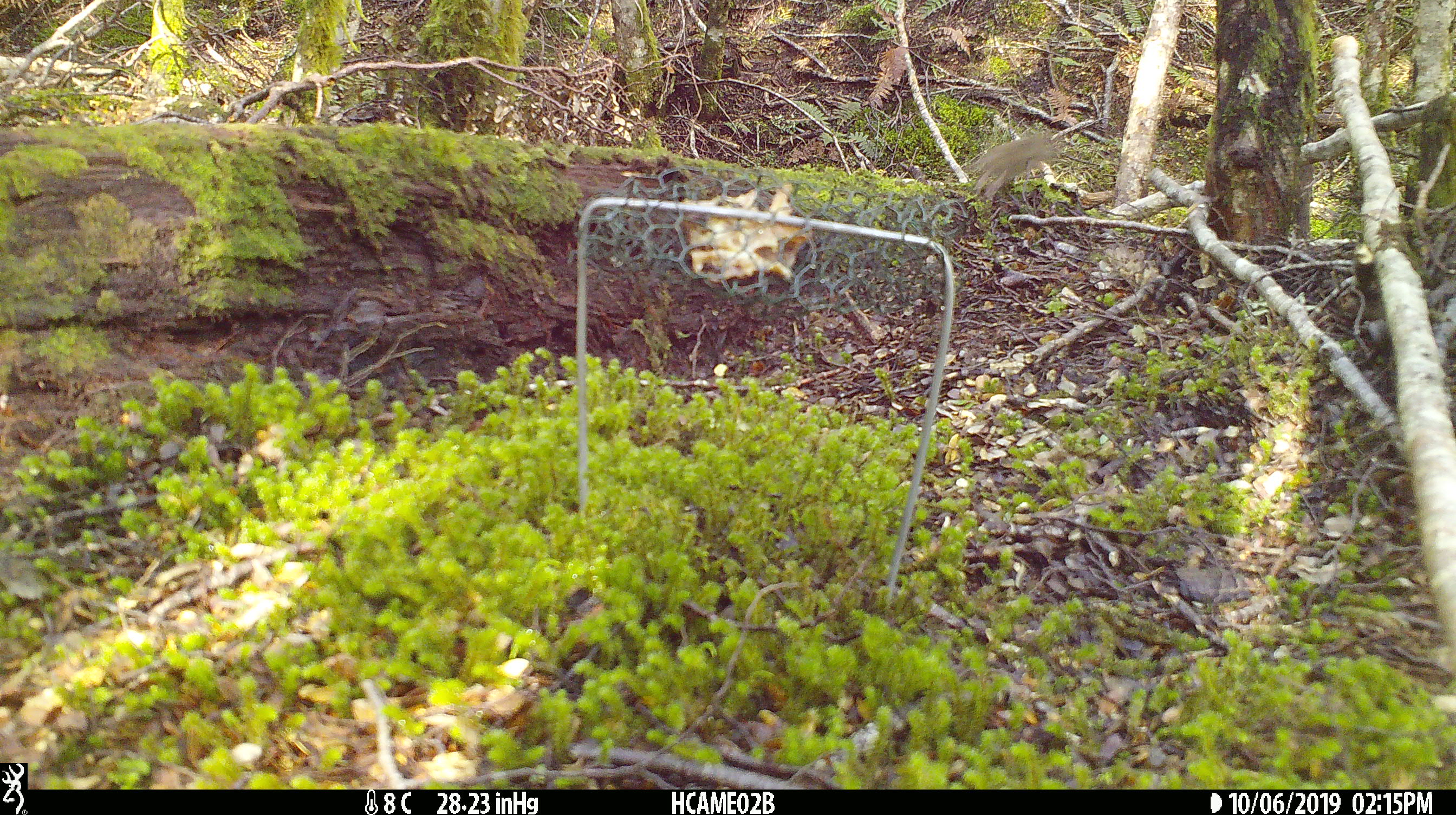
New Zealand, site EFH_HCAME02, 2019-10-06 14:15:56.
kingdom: Animalia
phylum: Chordata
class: Mammalia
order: Rodentia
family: Muridae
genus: Mus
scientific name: Mus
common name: mouse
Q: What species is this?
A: Mouse (Mus).